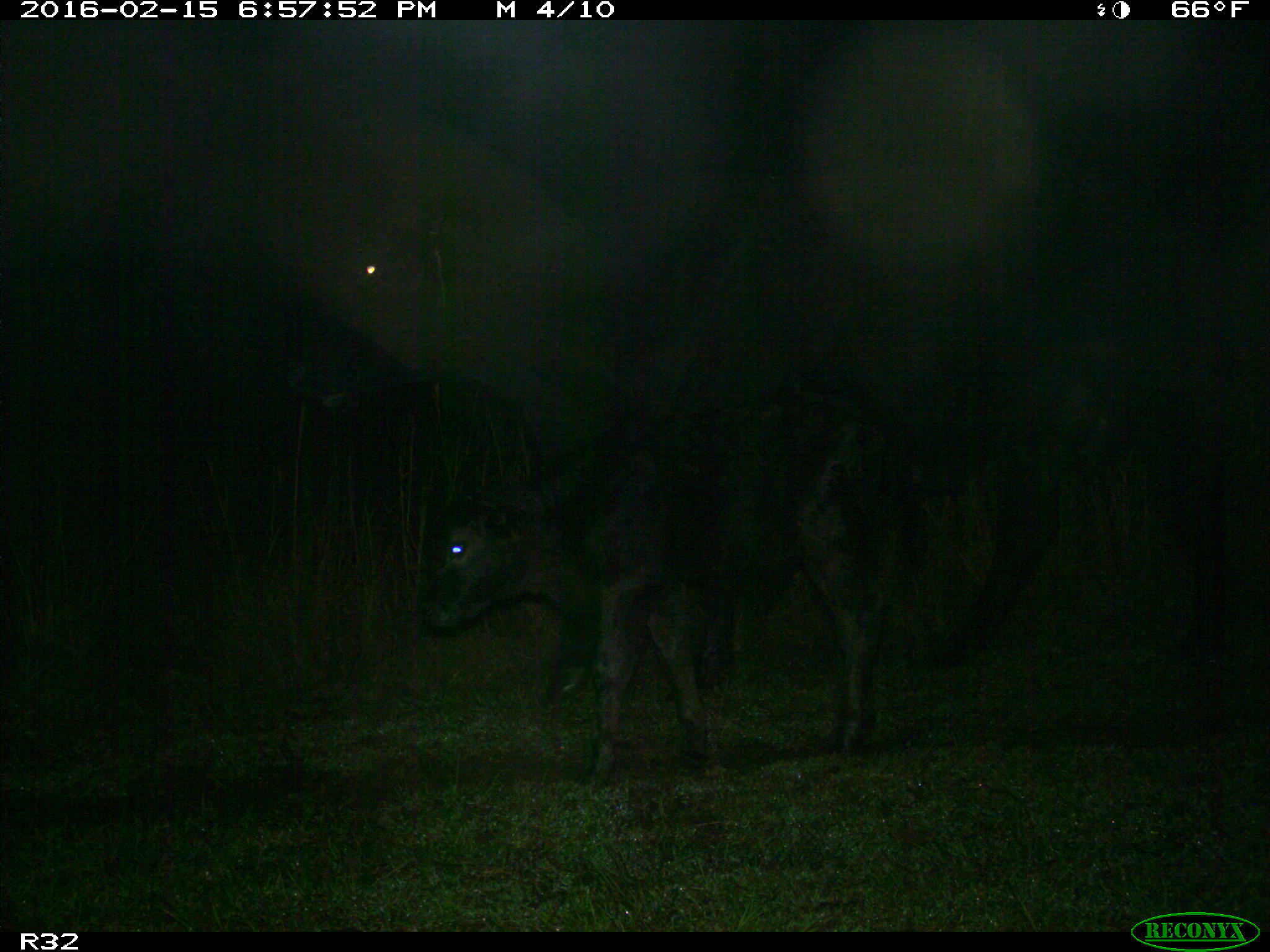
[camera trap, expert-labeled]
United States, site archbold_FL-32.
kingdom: Animalia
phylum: Chordata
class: Mammalia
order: Artiodactyla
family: Bovidae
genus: Bos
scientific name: Bos taurus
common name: domestic cow